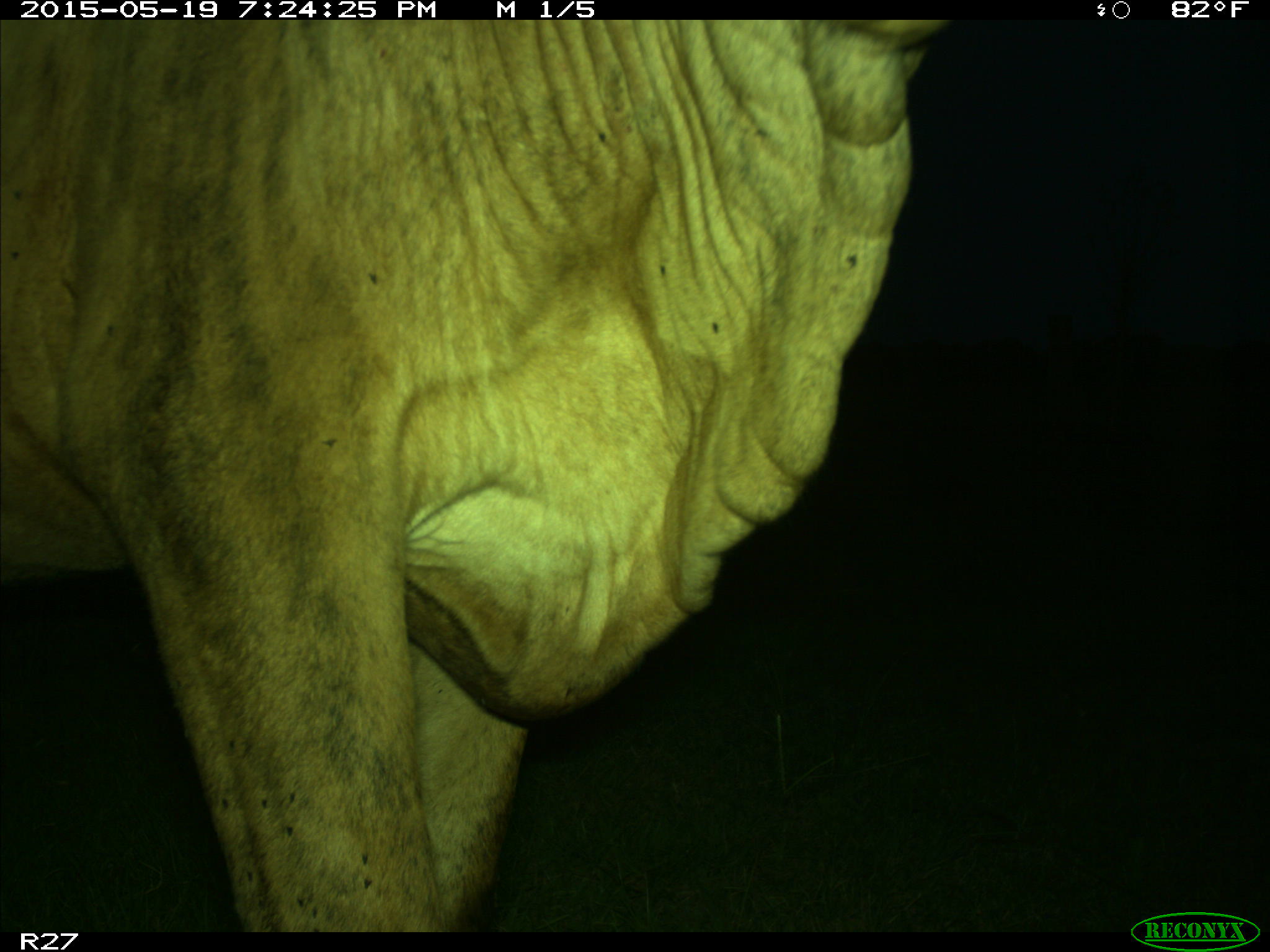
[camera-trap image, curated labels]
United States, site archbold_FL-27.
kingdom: Animalia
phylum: Chordata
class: Mammalia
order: Artiodactyla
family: Bovidae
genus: Bos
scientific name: Bos taurus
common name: domestic cow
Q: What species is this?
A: Bos taurus (domestic cow).